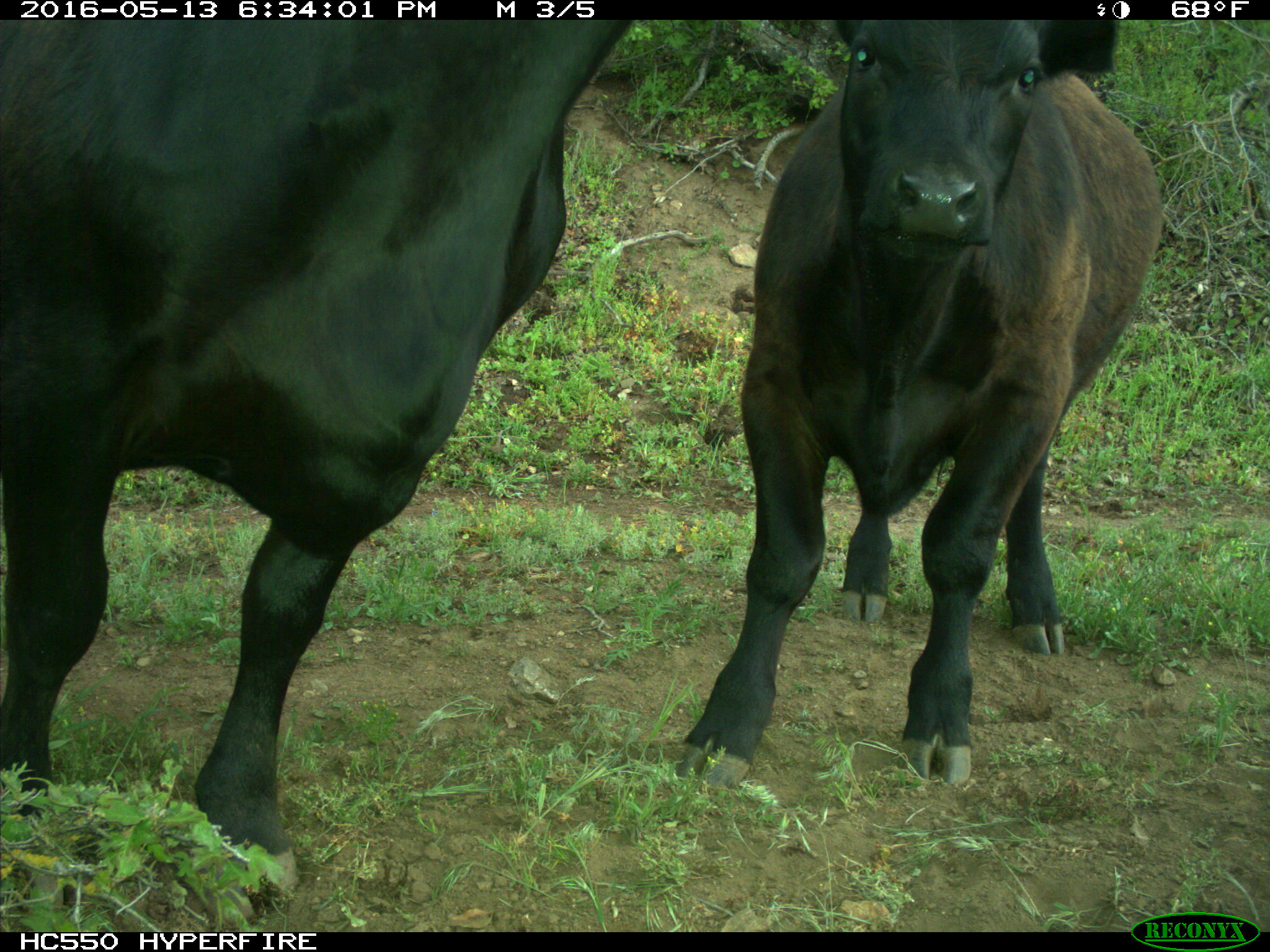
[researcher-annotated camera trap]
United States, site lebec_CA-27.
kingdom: Animalia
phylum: Chordata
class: Mammalia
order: Artiodactyla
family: Bovidae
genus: Bos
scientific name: Bos taurus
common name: domestic cow